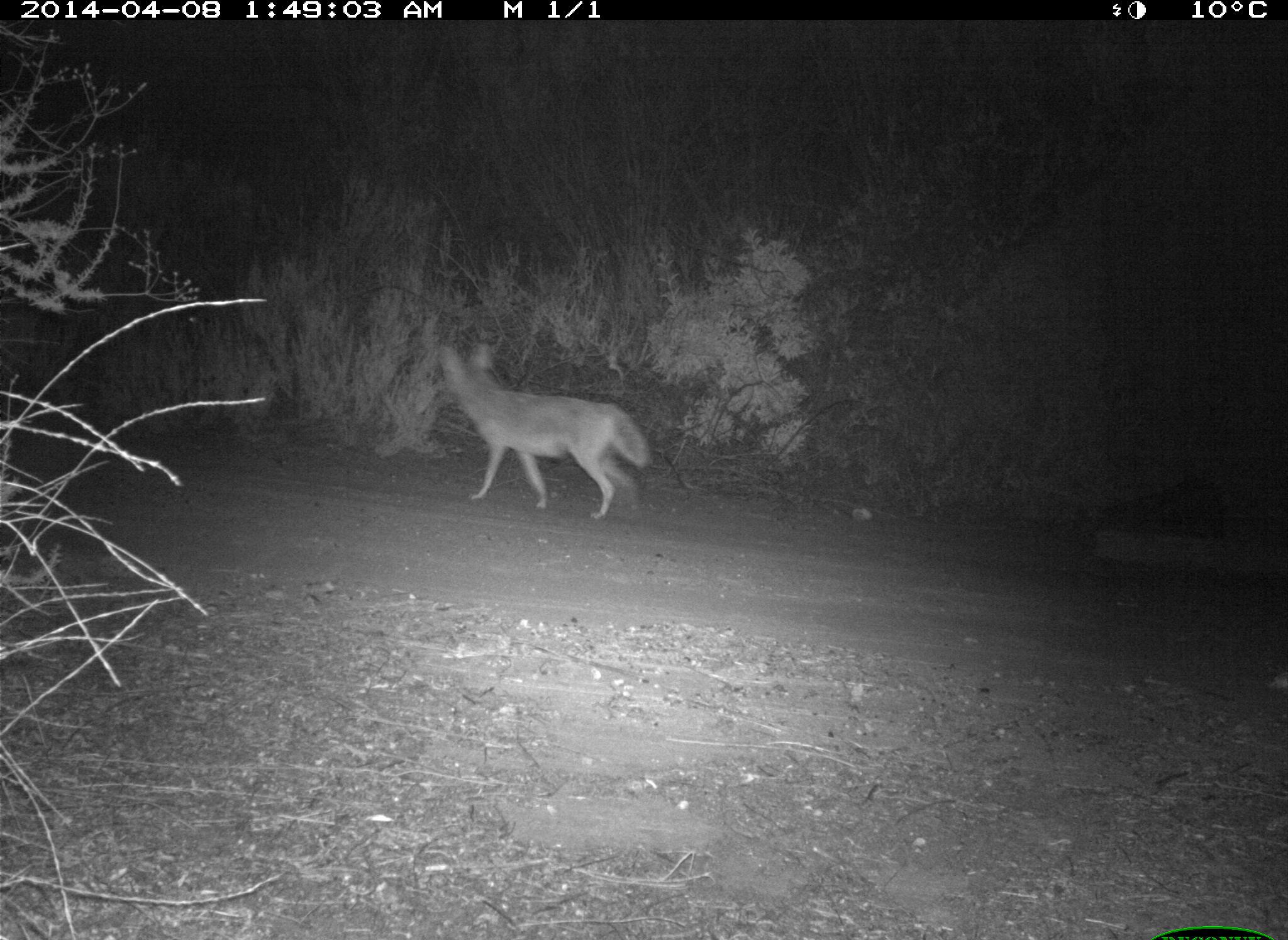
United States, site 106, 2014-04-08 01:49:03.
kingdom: Animalia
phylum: Chordata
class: Mammalia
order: Carnivora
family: Canidae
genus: Canis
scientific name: Canis latrans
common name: coyote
Coyote (Canis latrans).